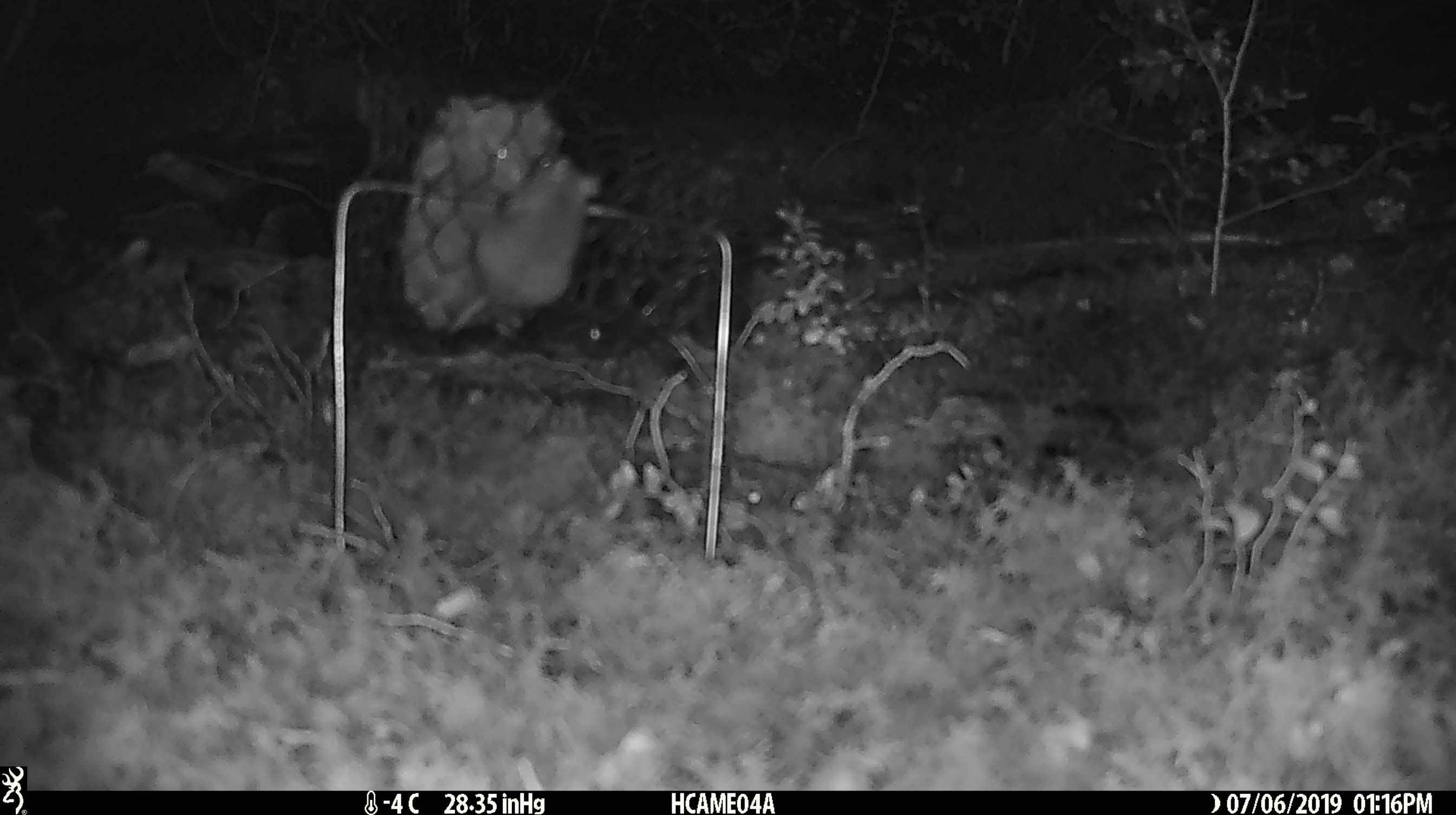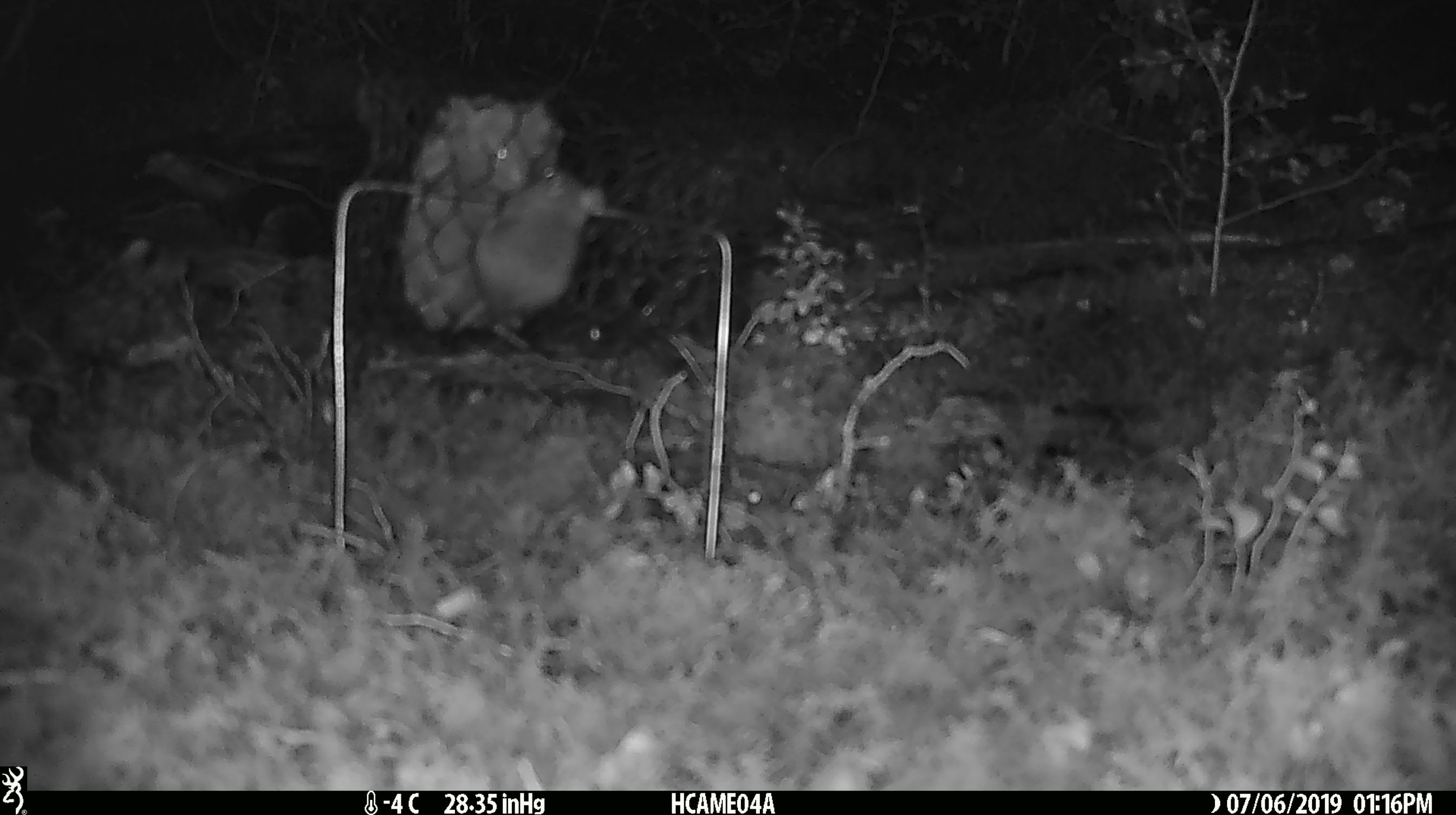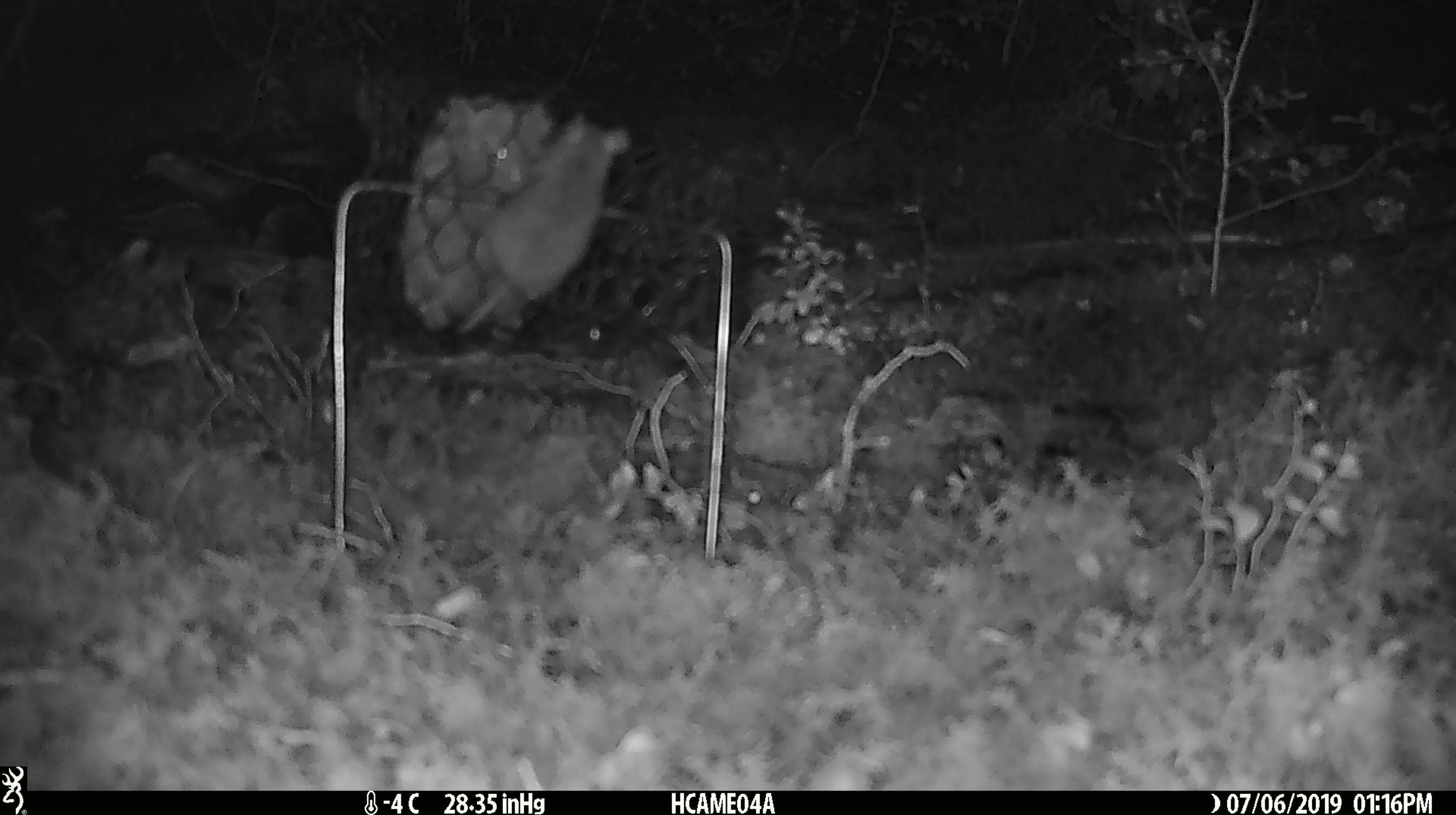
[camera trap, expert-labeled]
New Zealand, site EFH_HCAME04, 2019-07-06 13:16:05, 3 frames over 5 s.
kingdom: Animalia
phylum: Chordata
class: Mammalia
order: Rodentia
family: Muridae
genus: Mus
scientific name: Mus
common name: mouse